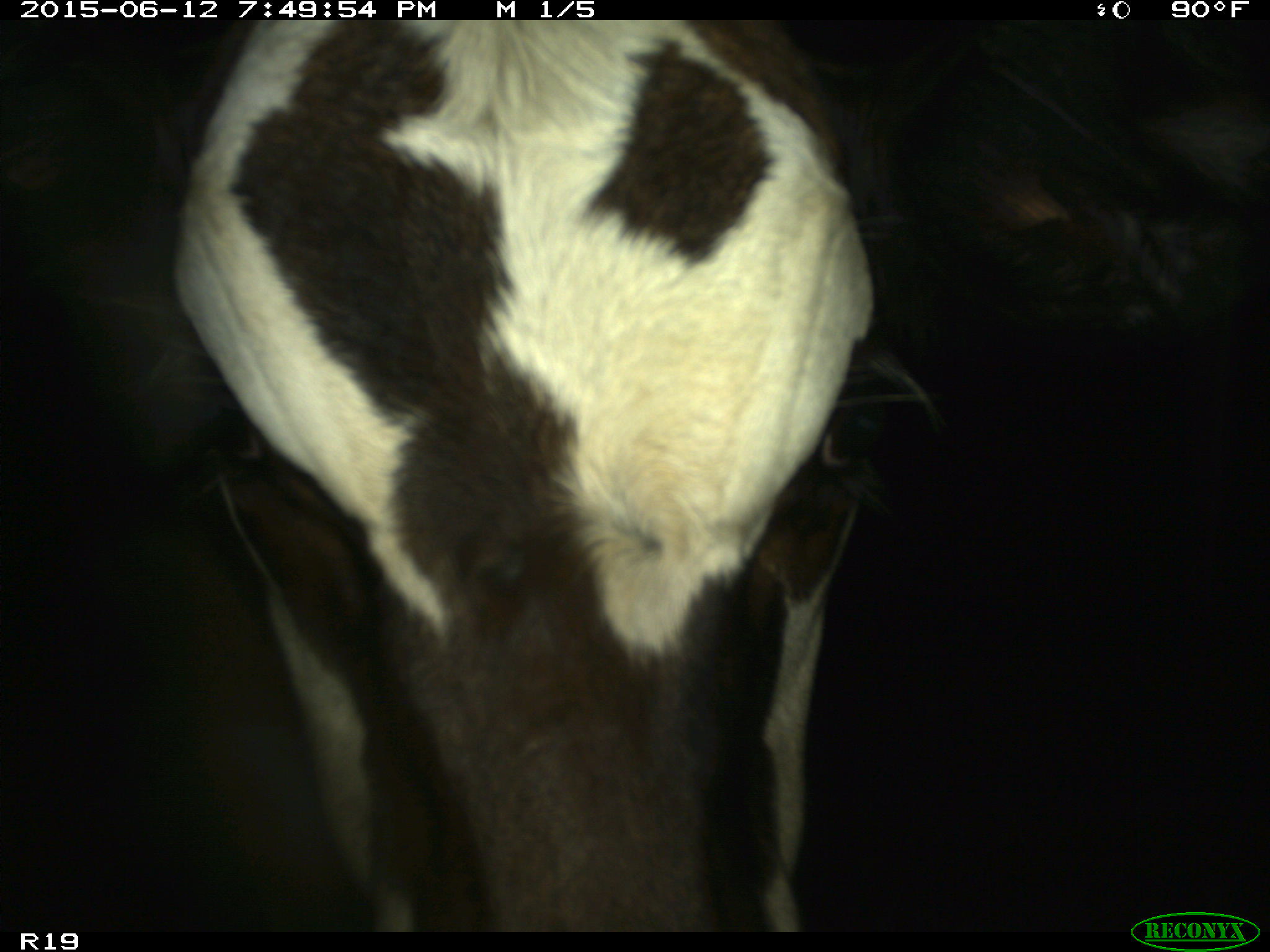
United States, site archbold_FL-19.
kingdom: Animalia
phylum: Chordata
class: Mammalia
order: Artiodactyla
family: Bovidae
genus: Bos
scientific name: Bos taurus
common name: domestic cow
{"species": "Bos taurus (domestic cow)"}